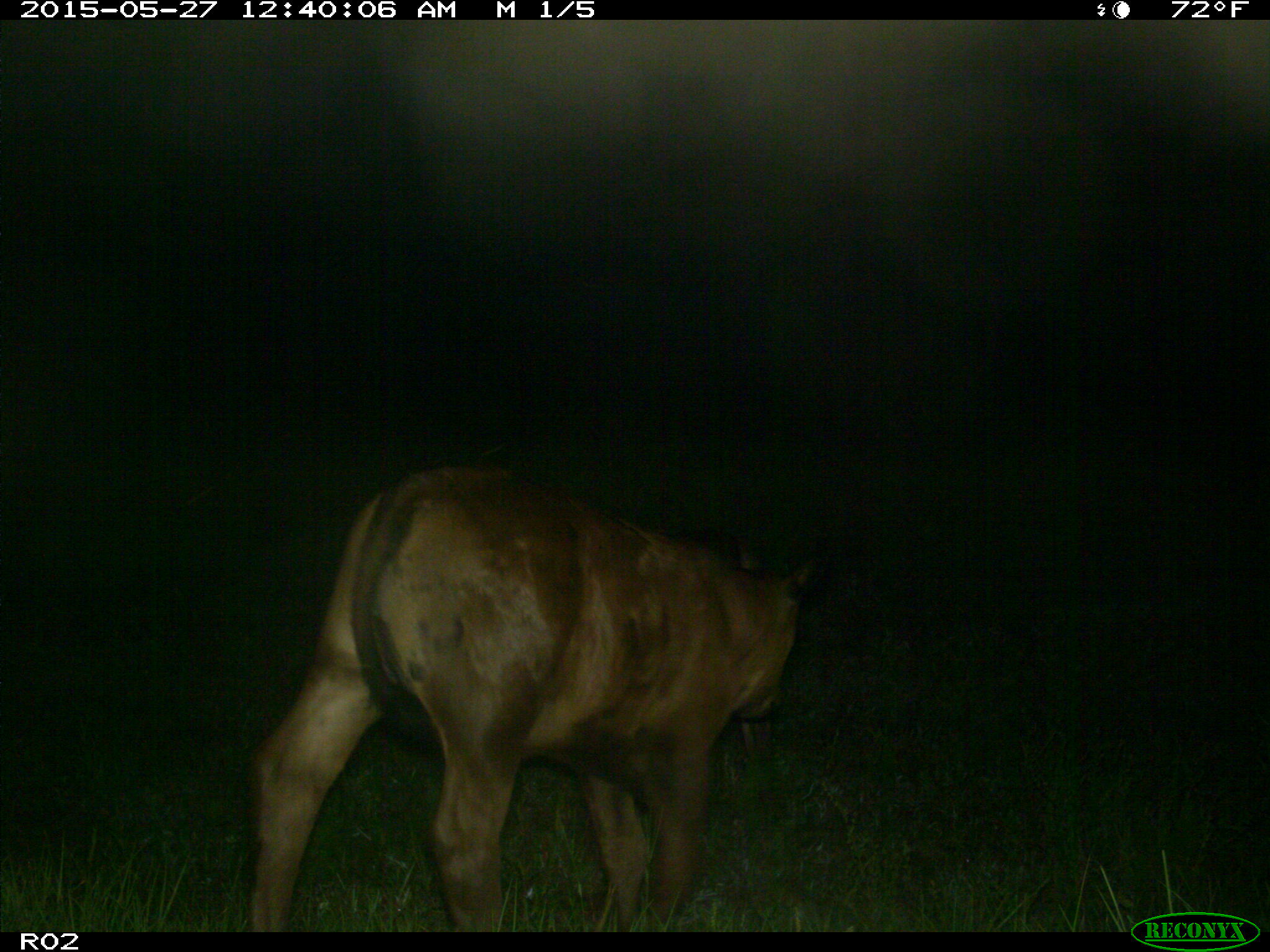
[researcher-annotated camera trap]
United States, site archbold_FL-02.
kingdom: Animalia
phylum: Chordata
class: Mammalia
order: Artiodactyla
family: Bovidae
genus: Bos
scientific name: Bos taurus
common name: domestic cow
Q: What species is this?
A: Bos taurus (domestic cow).